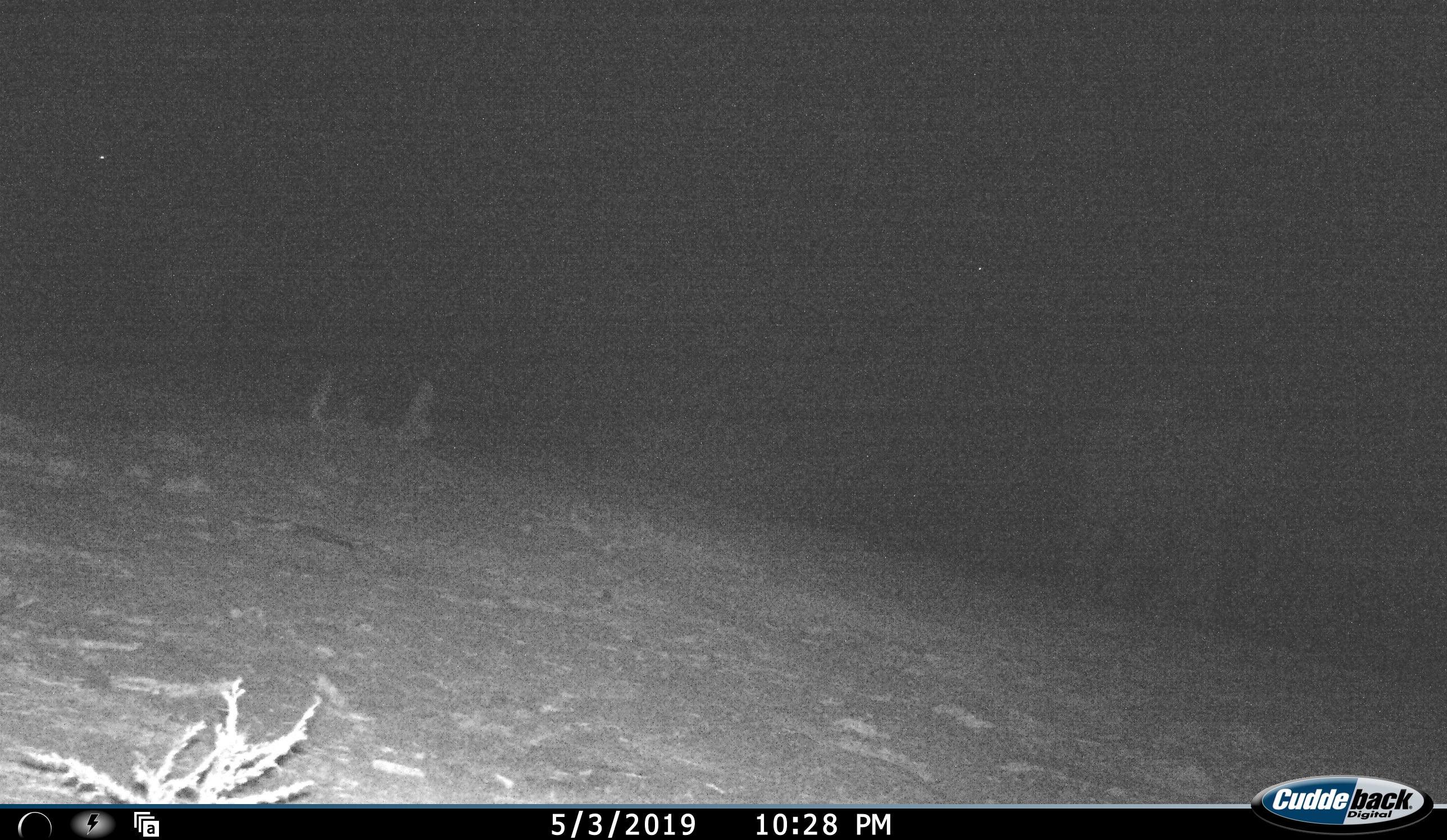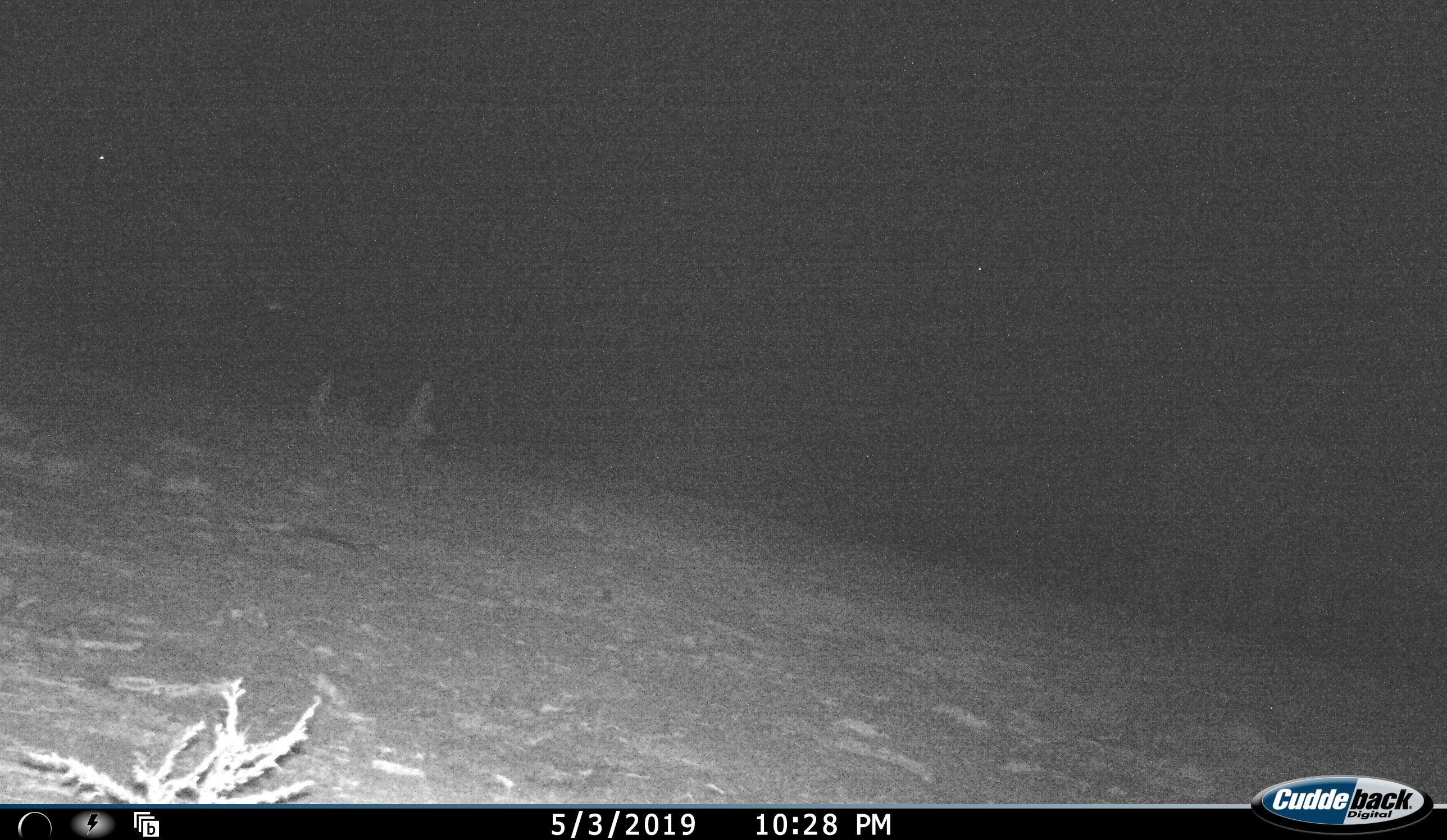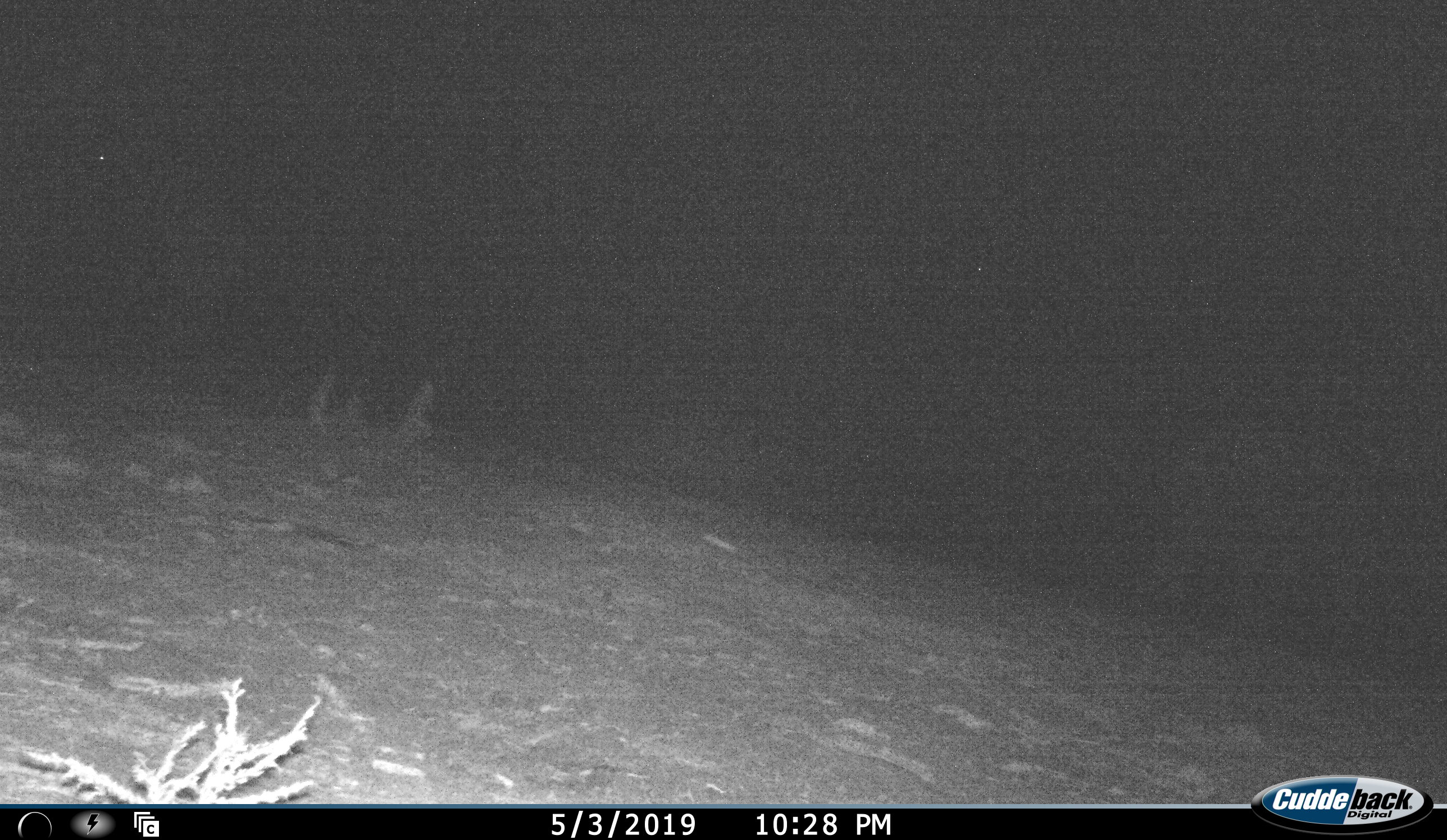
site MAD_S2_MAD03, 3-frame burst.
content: unidentified animal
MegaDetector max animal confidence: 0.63